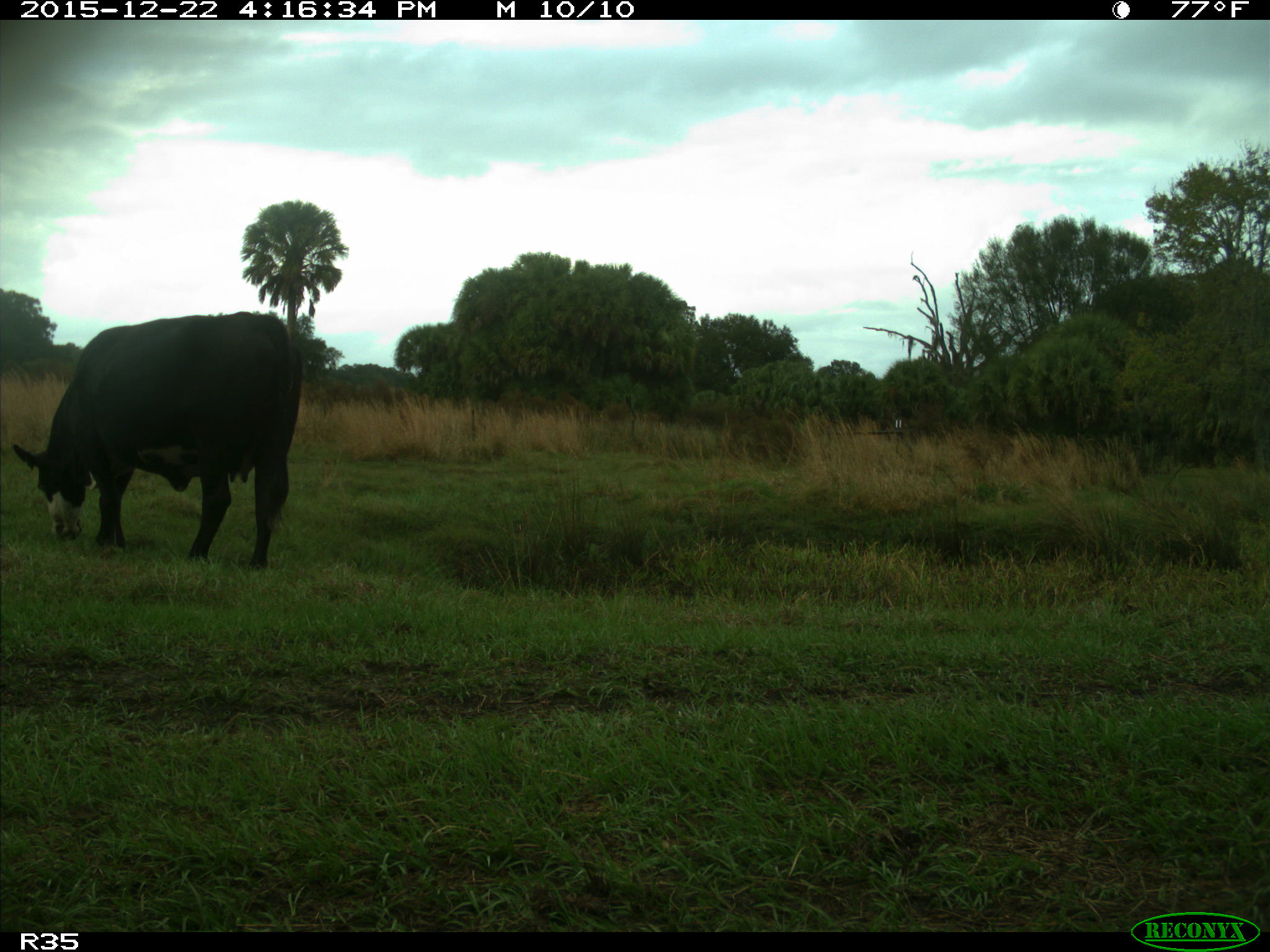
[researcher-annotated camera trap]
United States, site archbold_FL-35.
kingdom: Animalia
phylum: Chordata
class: Mammalia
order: Artiodactyla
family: Bovidae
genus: Bos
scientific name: Bos taurus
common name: domestic cow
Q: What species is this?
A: Bos taurus (domestic cow).